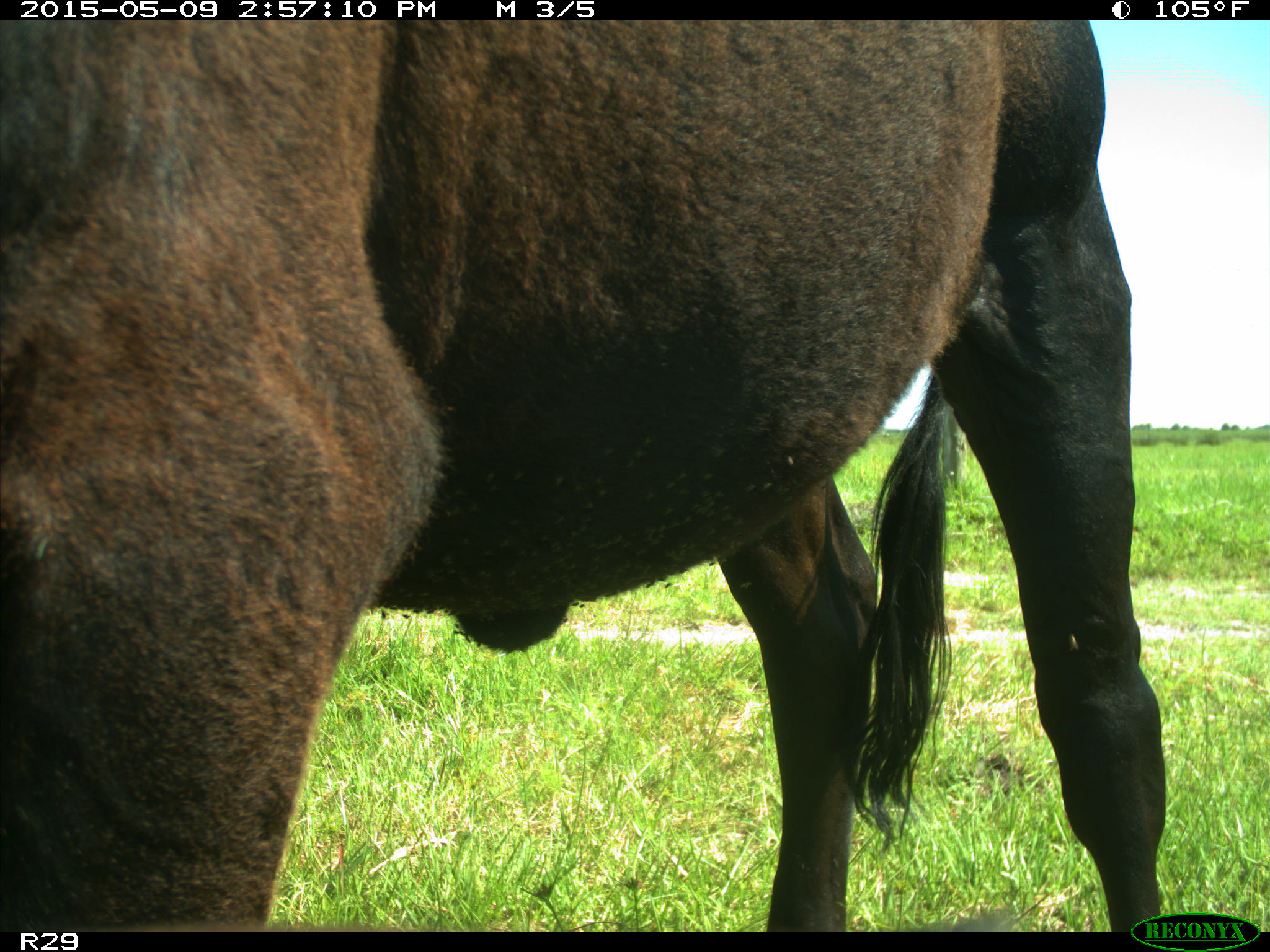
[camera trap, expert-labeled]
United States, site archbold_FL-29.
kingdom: Animalia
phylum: Chordata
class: Mammalia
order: Artiodactyla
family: Bovidae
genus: Bos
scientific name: Bos taurus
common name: domestic cow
Bos taurus (domestic cow).